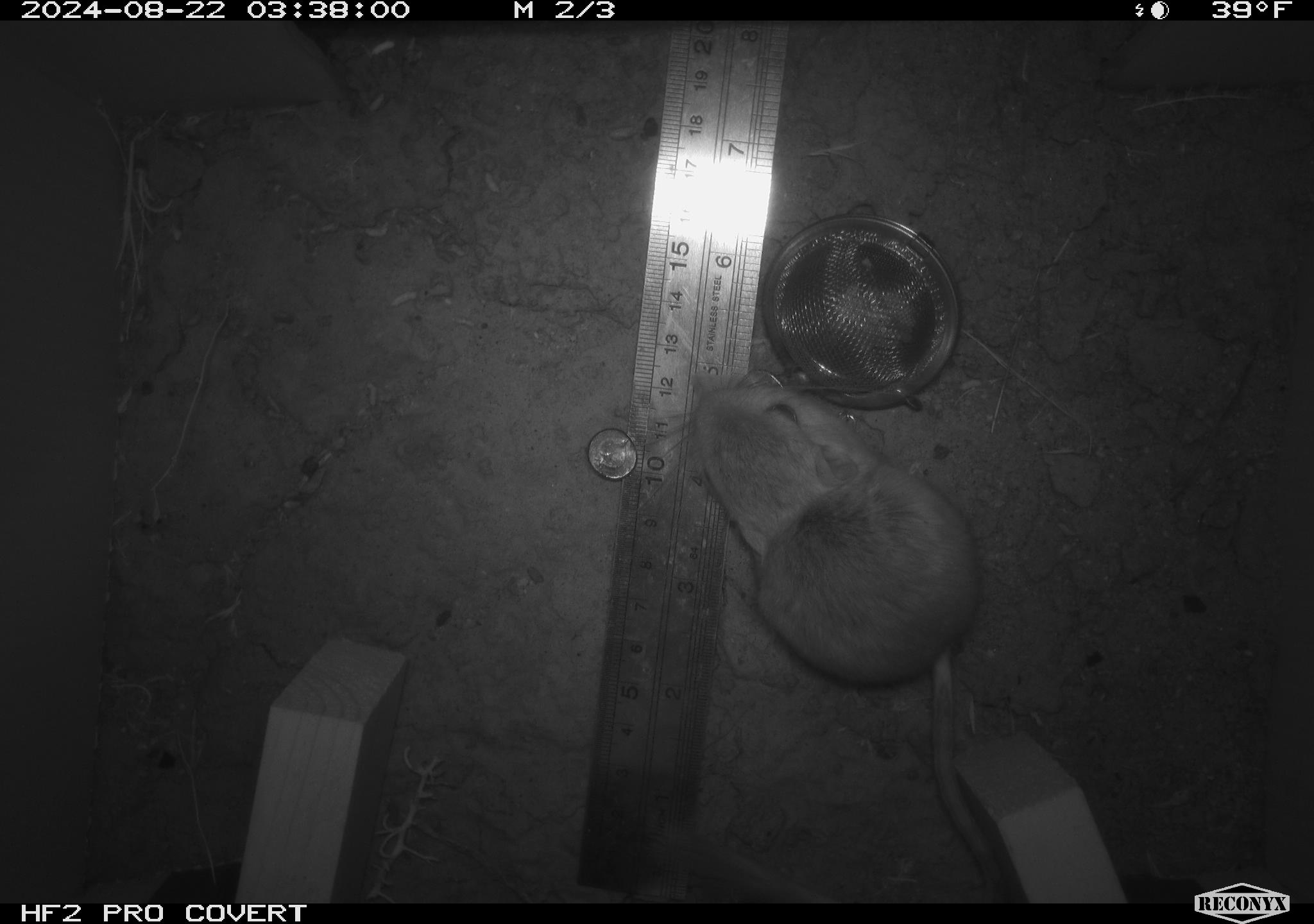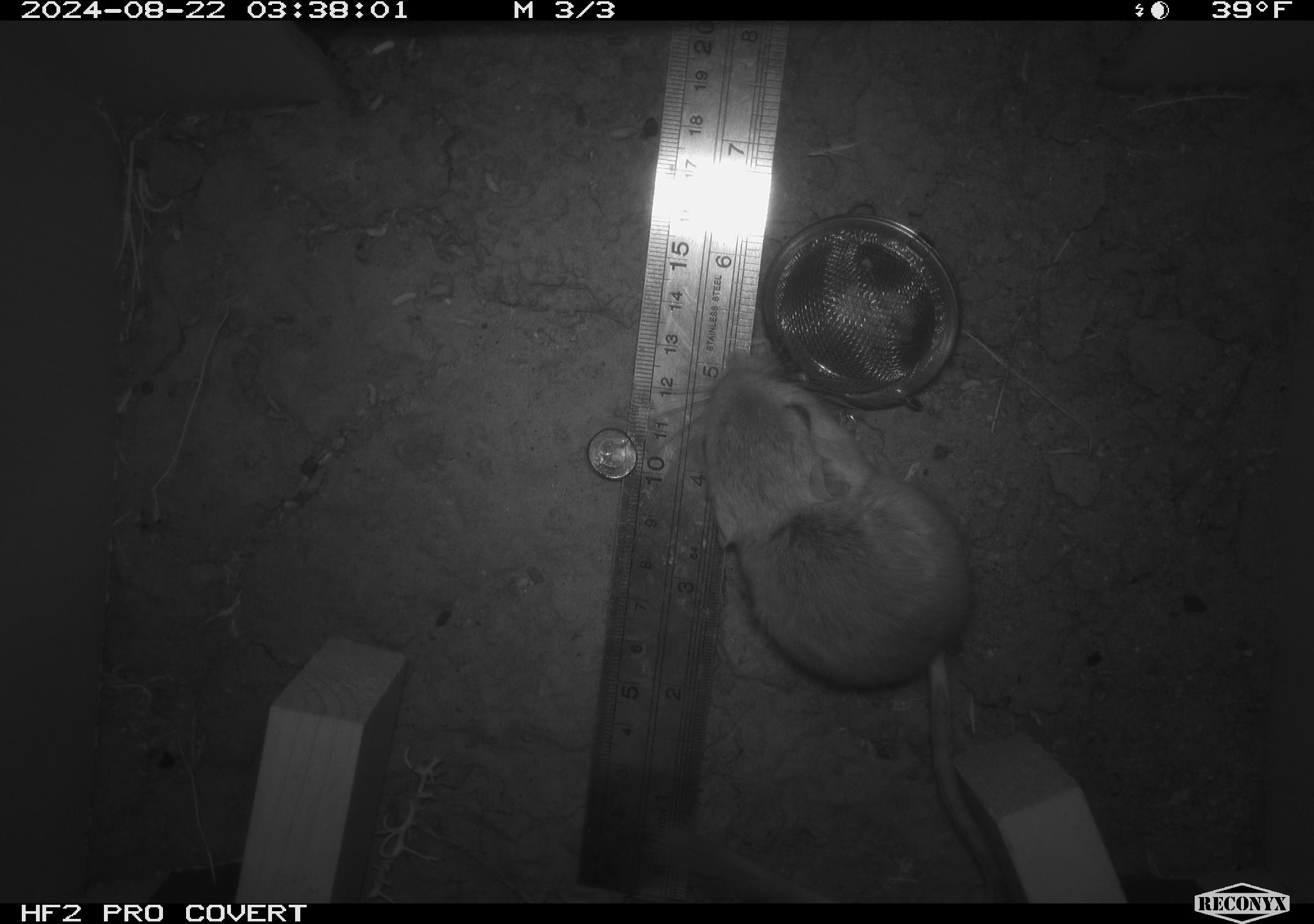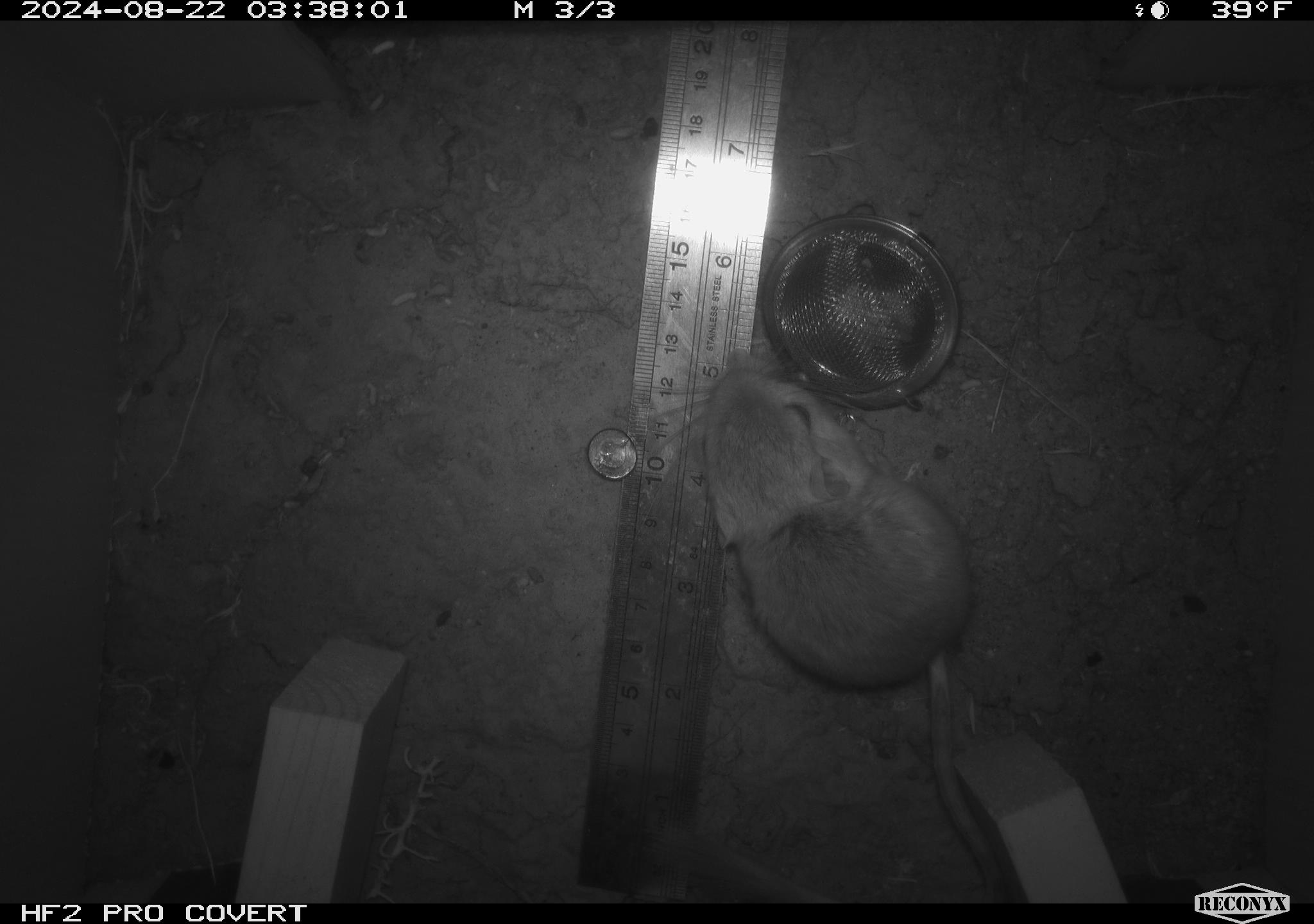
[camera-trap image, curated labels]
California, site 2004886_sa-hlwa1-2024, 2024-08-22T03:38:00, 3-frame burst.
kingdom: Animalia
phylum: Chordata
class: Mammalia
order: Rodentia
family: Heteromyidae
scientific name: Heteromyidae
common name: kangaroo rats and pocket mice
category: heteromyidae family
Heteromyidae family (kangaroo rats and pocket mice) (Heteromyidae).